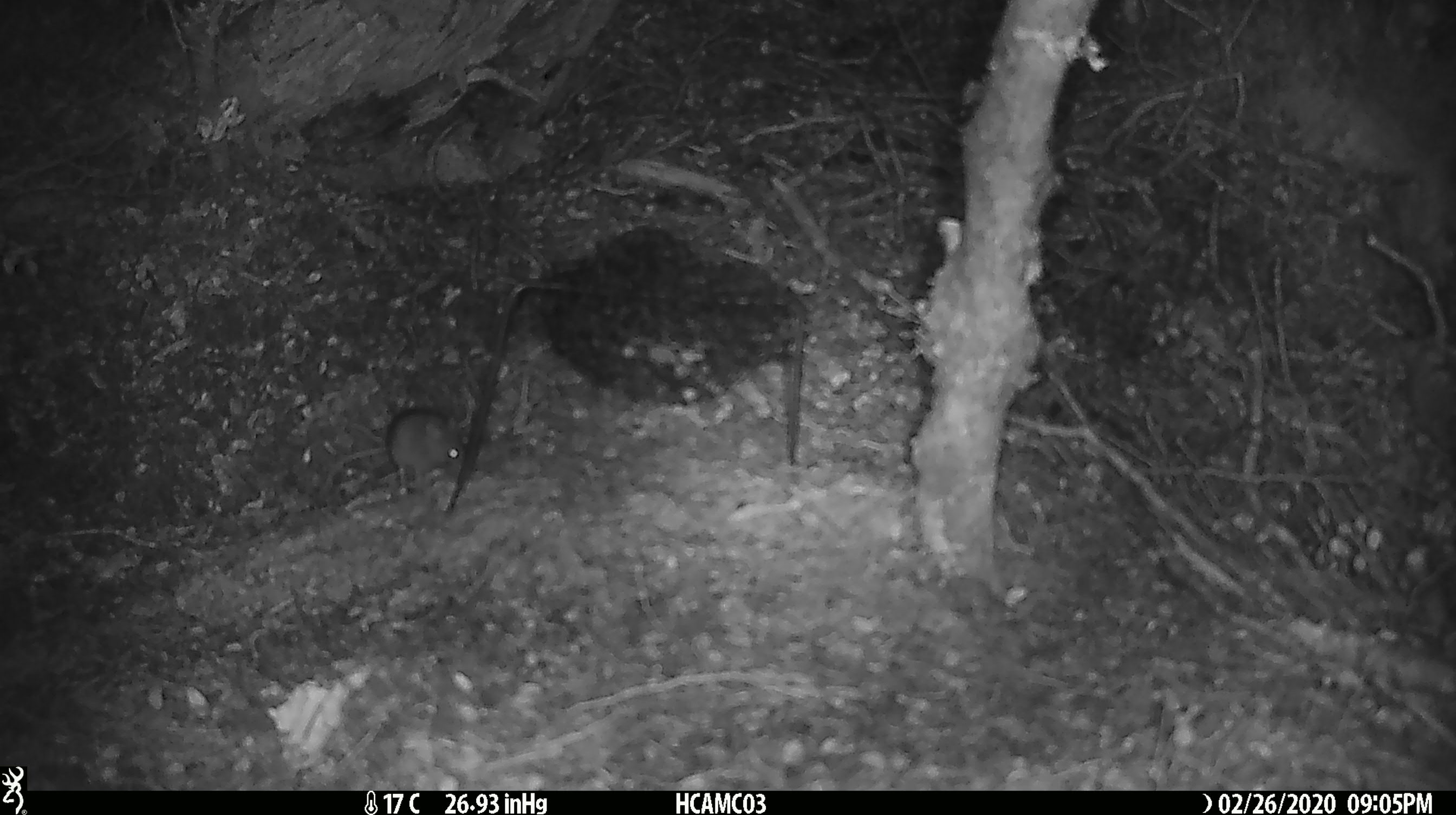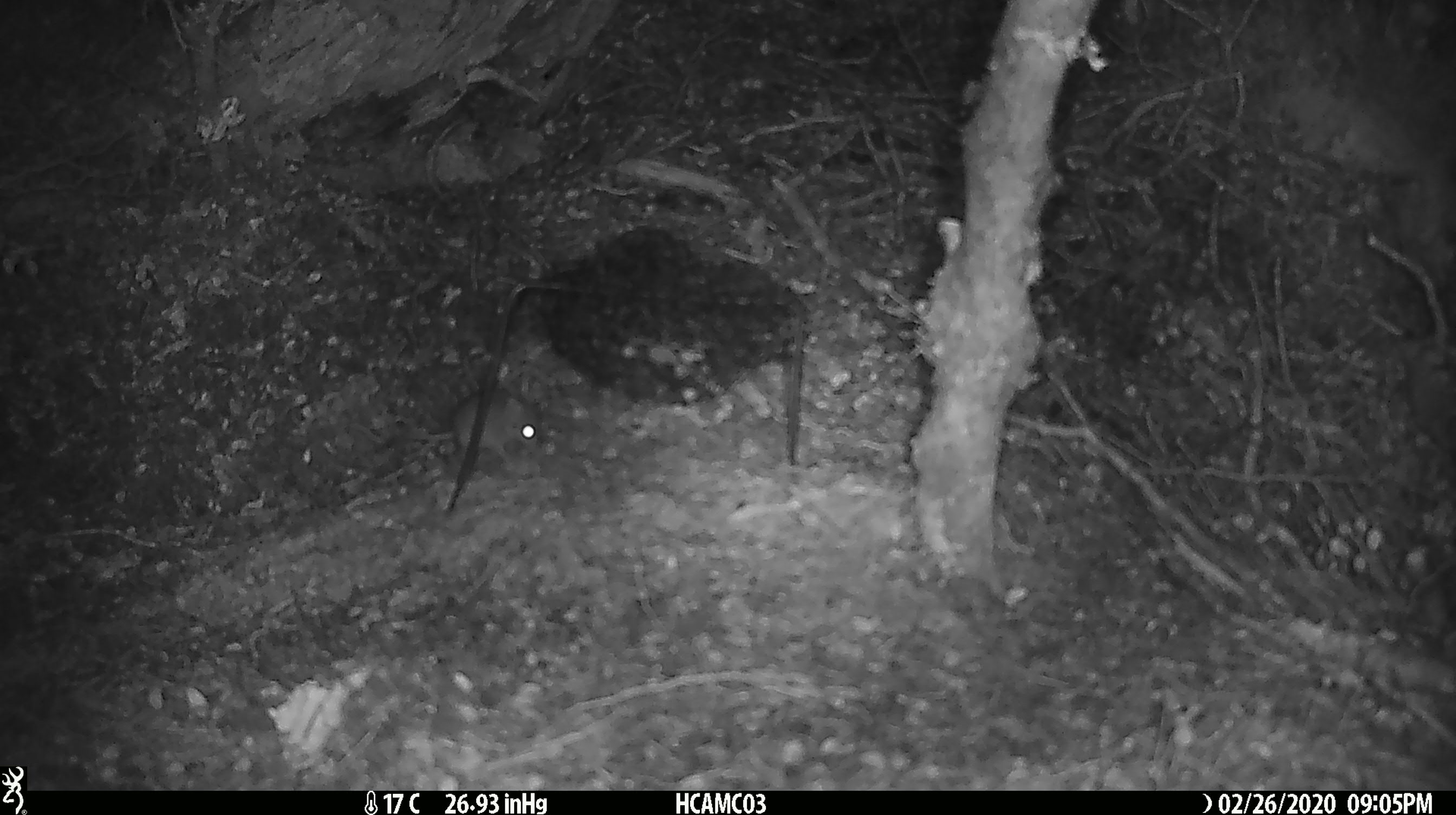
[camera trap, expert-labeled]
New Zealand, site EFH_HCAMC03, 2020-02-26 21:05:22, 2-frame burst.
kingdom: Animalia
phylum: Chordata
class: Mammalia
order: Rodentia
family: Muridae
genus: Mus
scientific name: Mus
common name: mouse